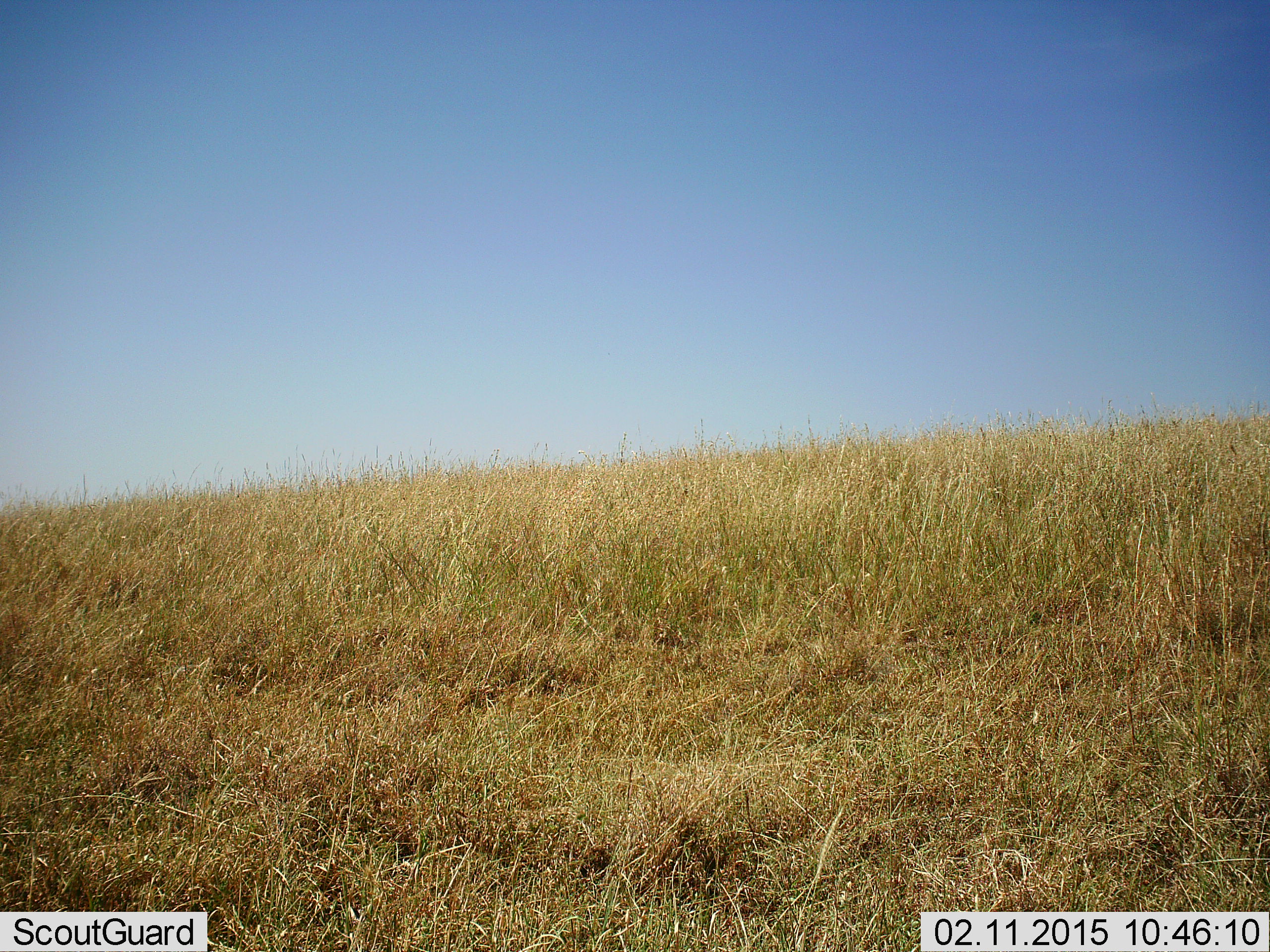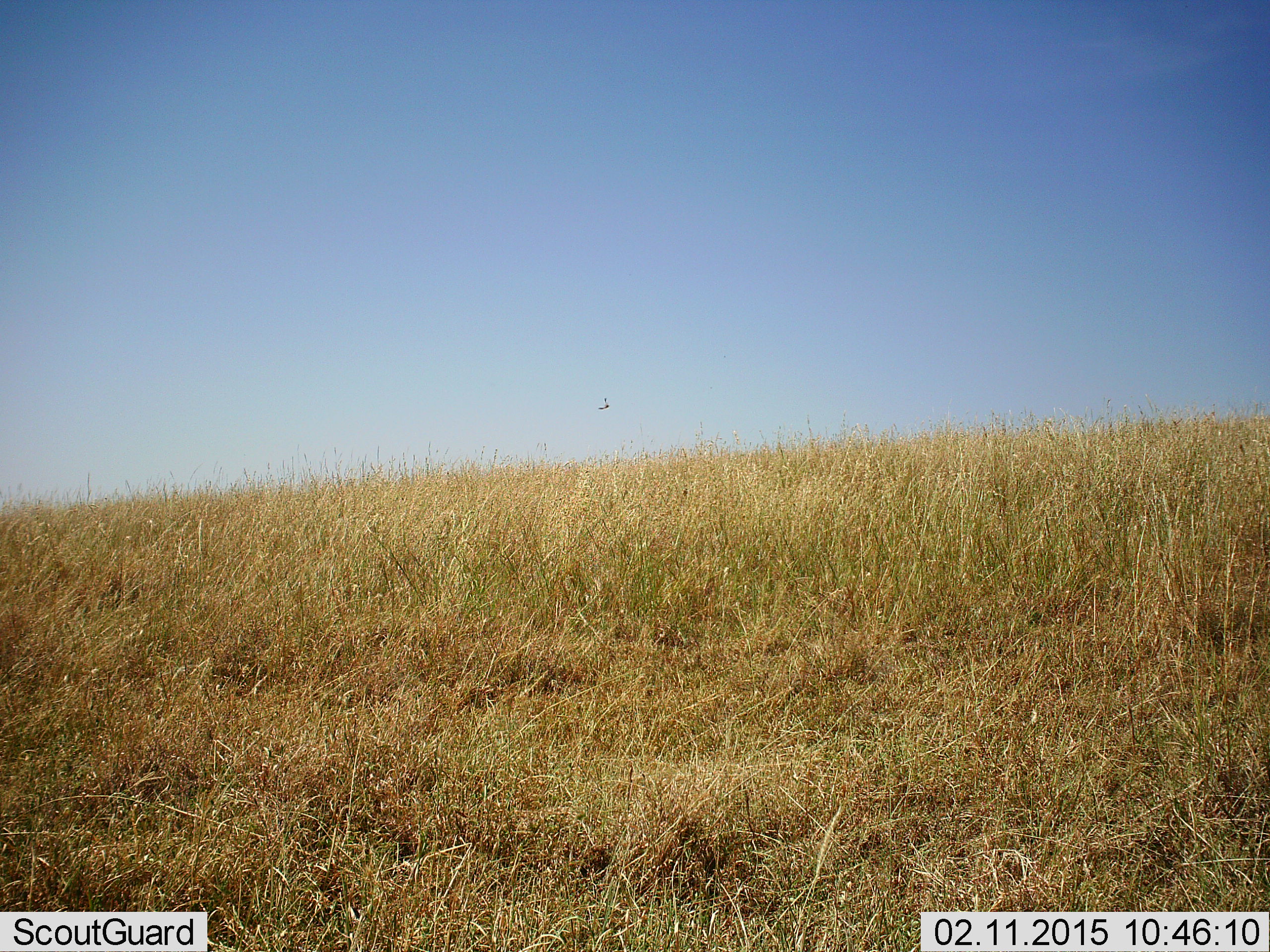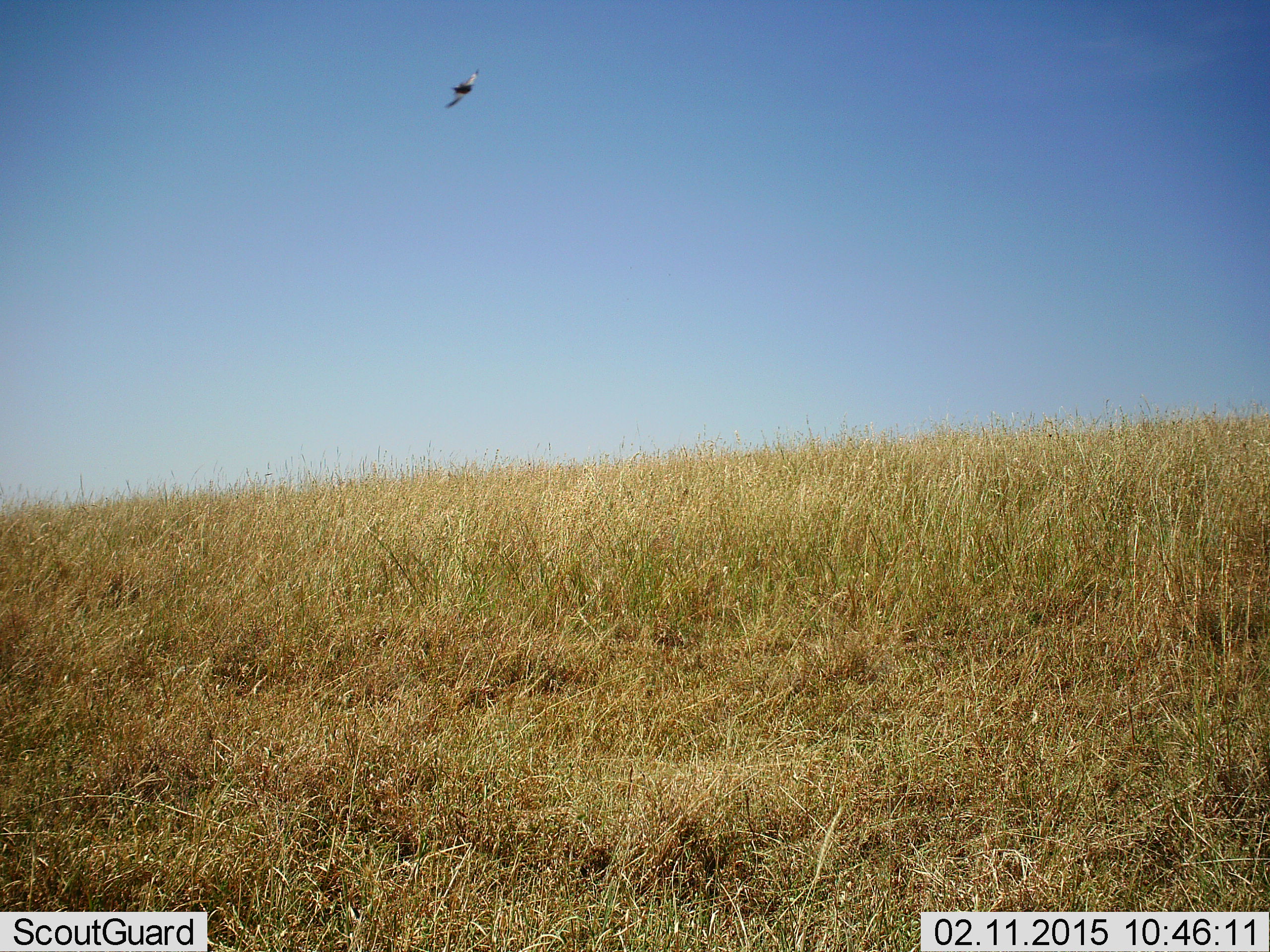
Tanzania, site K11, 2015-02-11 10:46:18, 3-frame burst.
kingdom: Animalia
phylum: Chordata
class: Aves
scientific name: Aves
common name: bird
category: otherbird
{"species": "otherbird (bird) (Aves)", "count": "1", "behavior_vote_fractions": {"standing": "0%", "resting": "0%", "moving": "100%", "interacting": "0%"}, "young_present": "0%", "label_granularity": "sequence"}